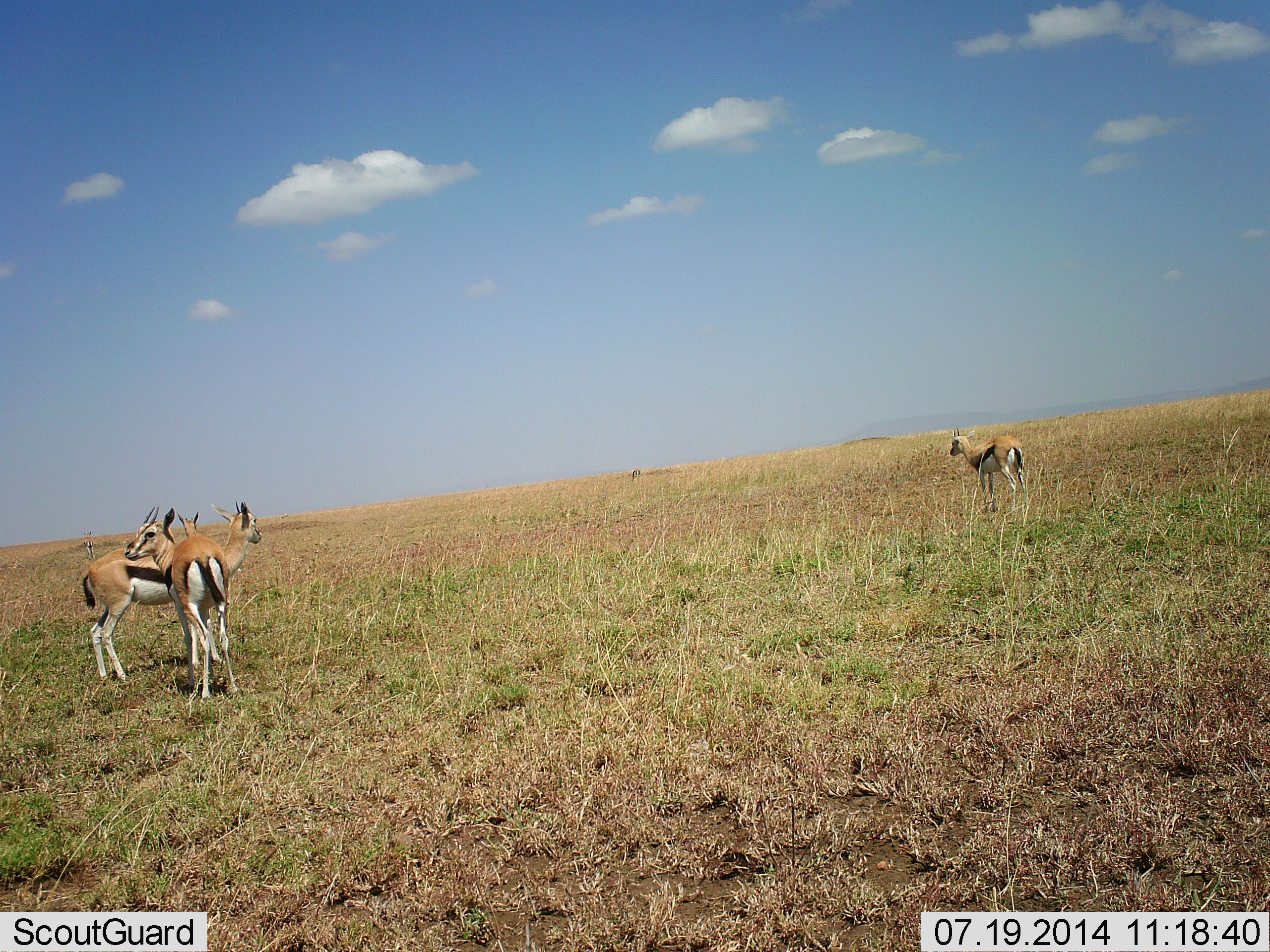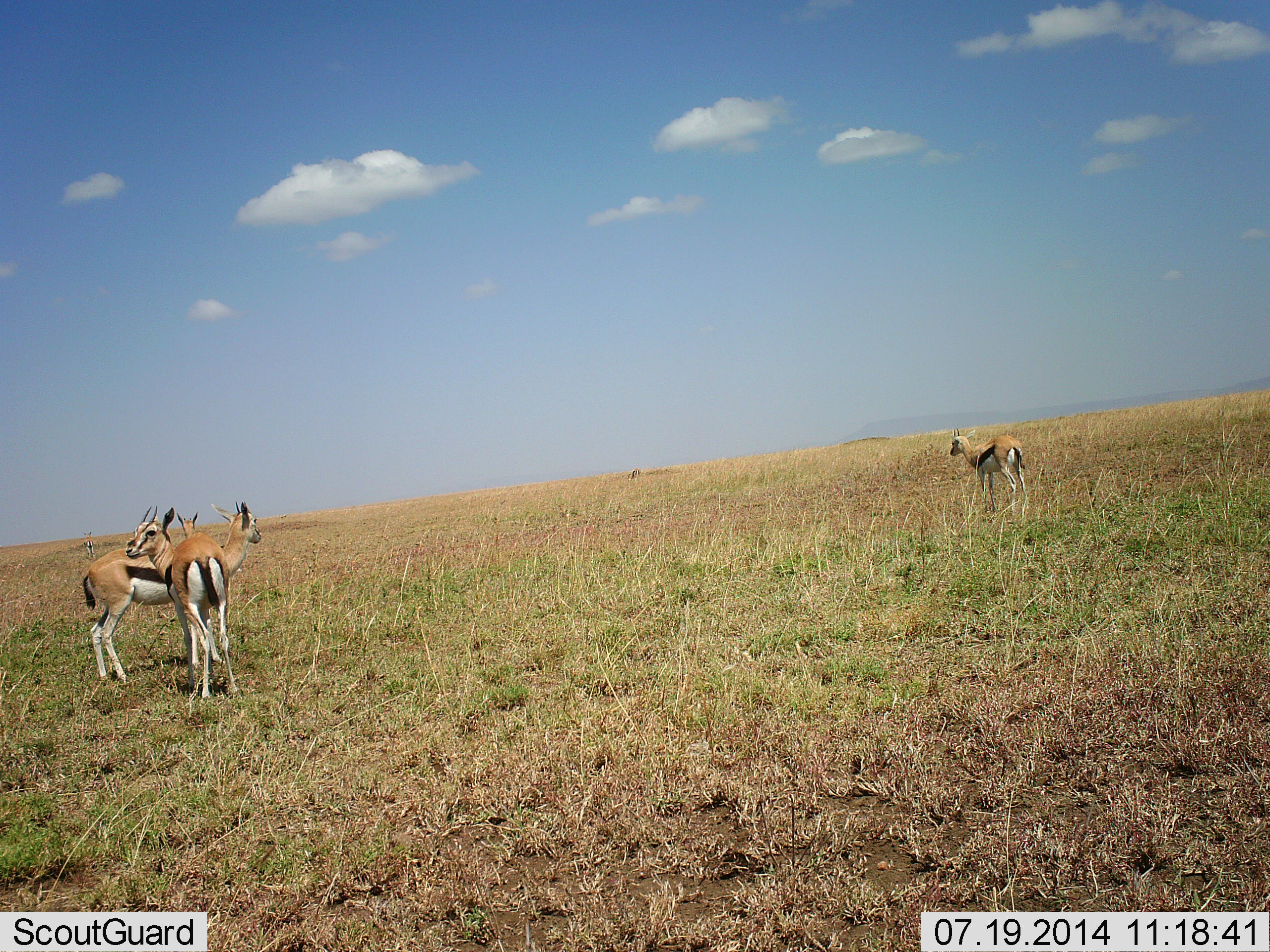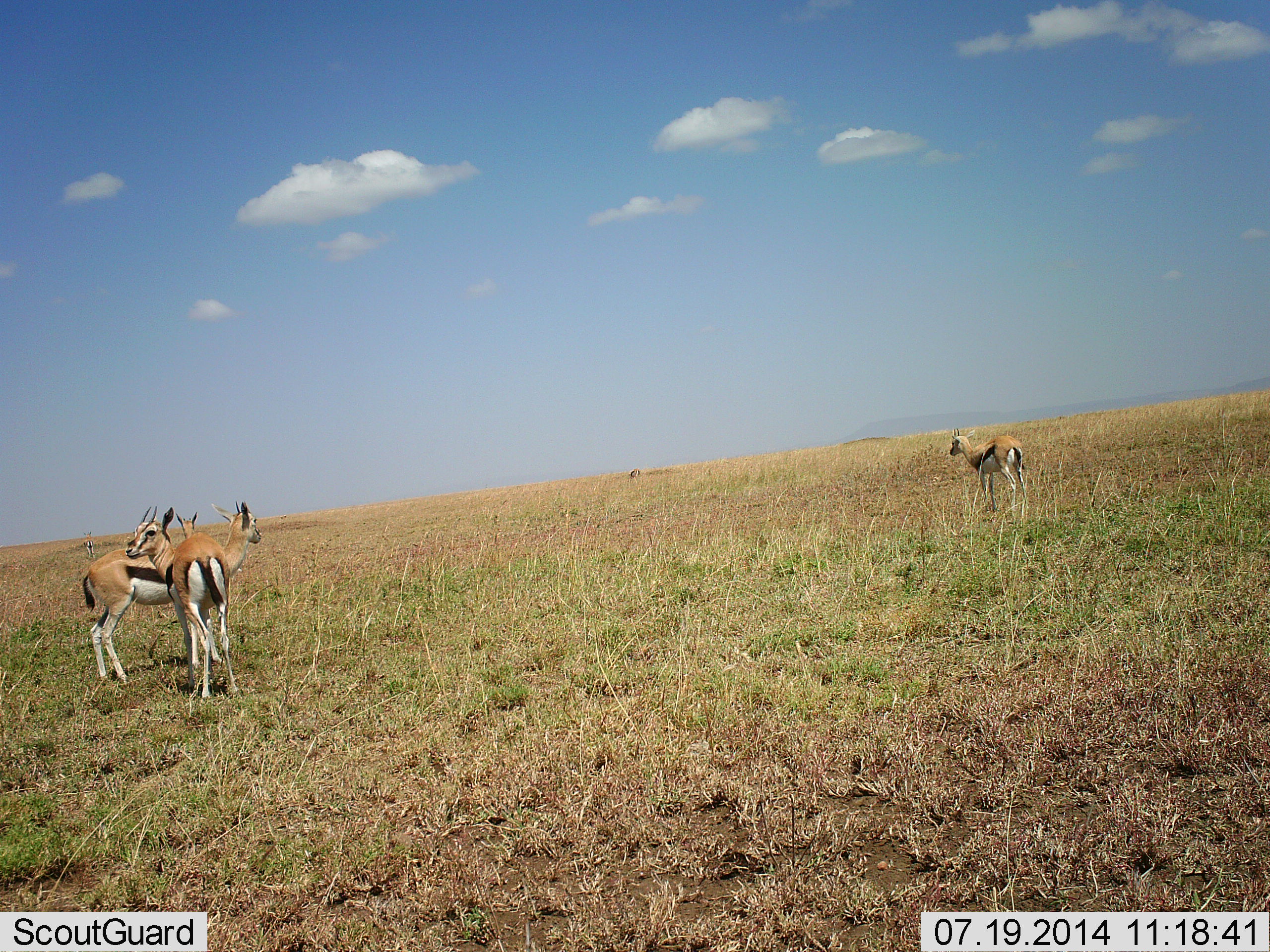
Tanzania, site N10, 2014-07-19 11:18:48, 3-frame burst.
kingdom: Animalia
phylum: Chordata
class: Mammalia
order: Artiodactyla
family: Bovidae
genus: Eudorcas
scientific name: Eudorcas thomsonii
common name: thomson's gazelle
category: gazellethomsons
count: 4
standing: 100%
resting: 0%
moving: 0%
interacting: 10%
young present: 0%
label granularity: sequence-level